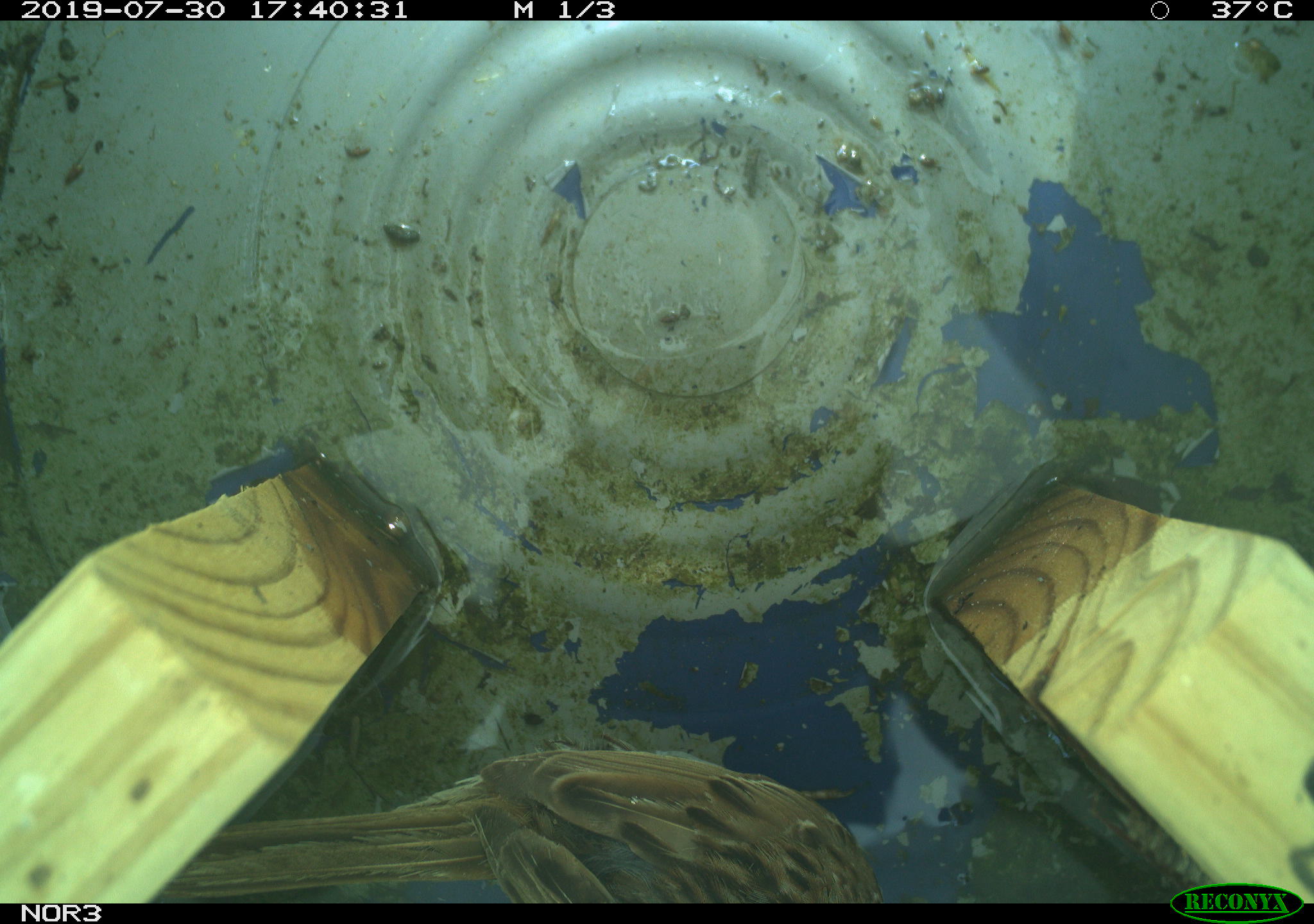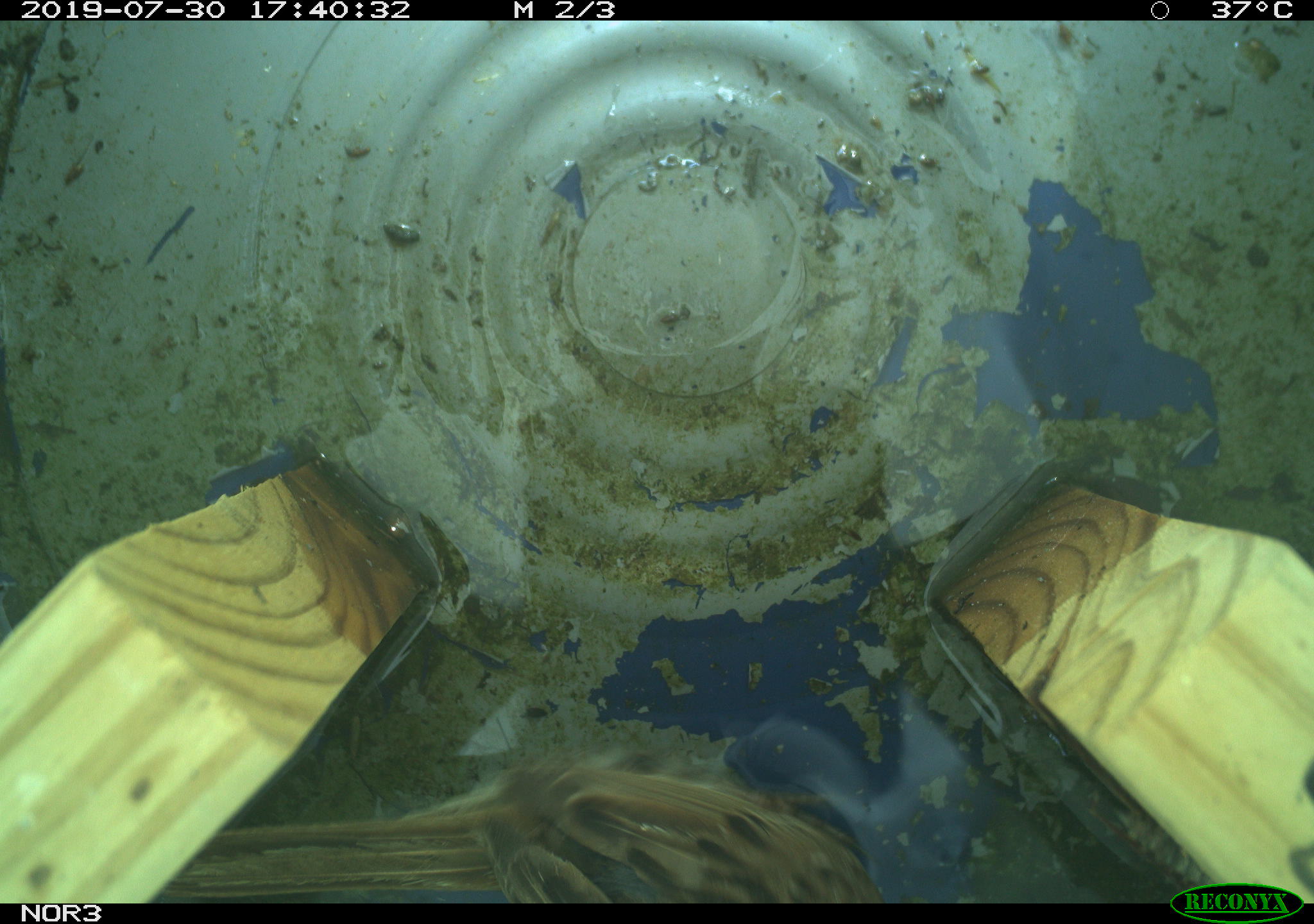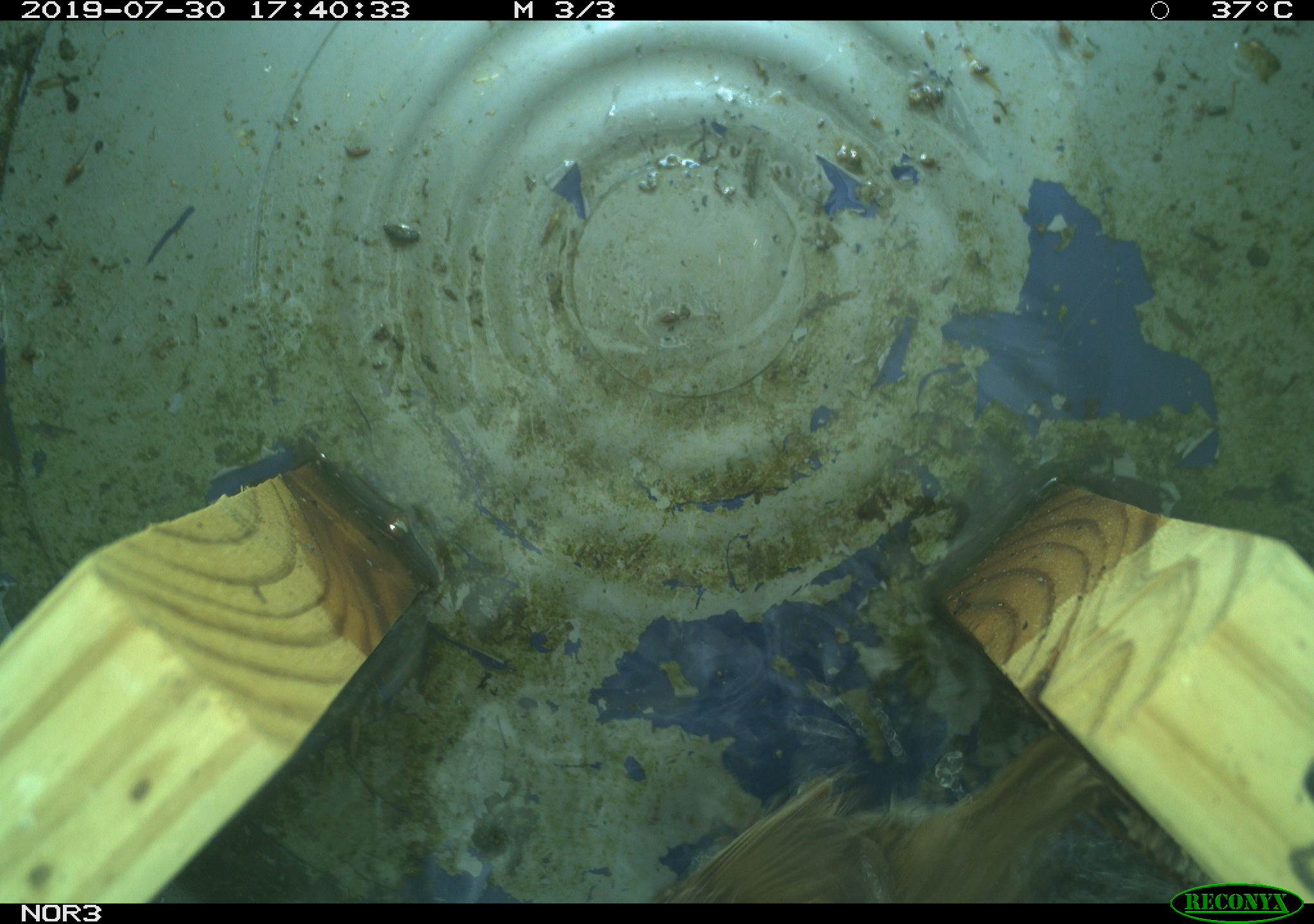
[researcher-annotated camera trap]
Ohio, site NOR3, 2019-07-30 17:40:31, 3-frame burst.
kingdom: Animalia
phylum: Chordata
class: Aves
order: Passeriformes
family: Passerellidae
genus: Melospiza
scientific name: Melospiza melodia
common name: song sparrow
Song sparrow (Melospiza melodia).